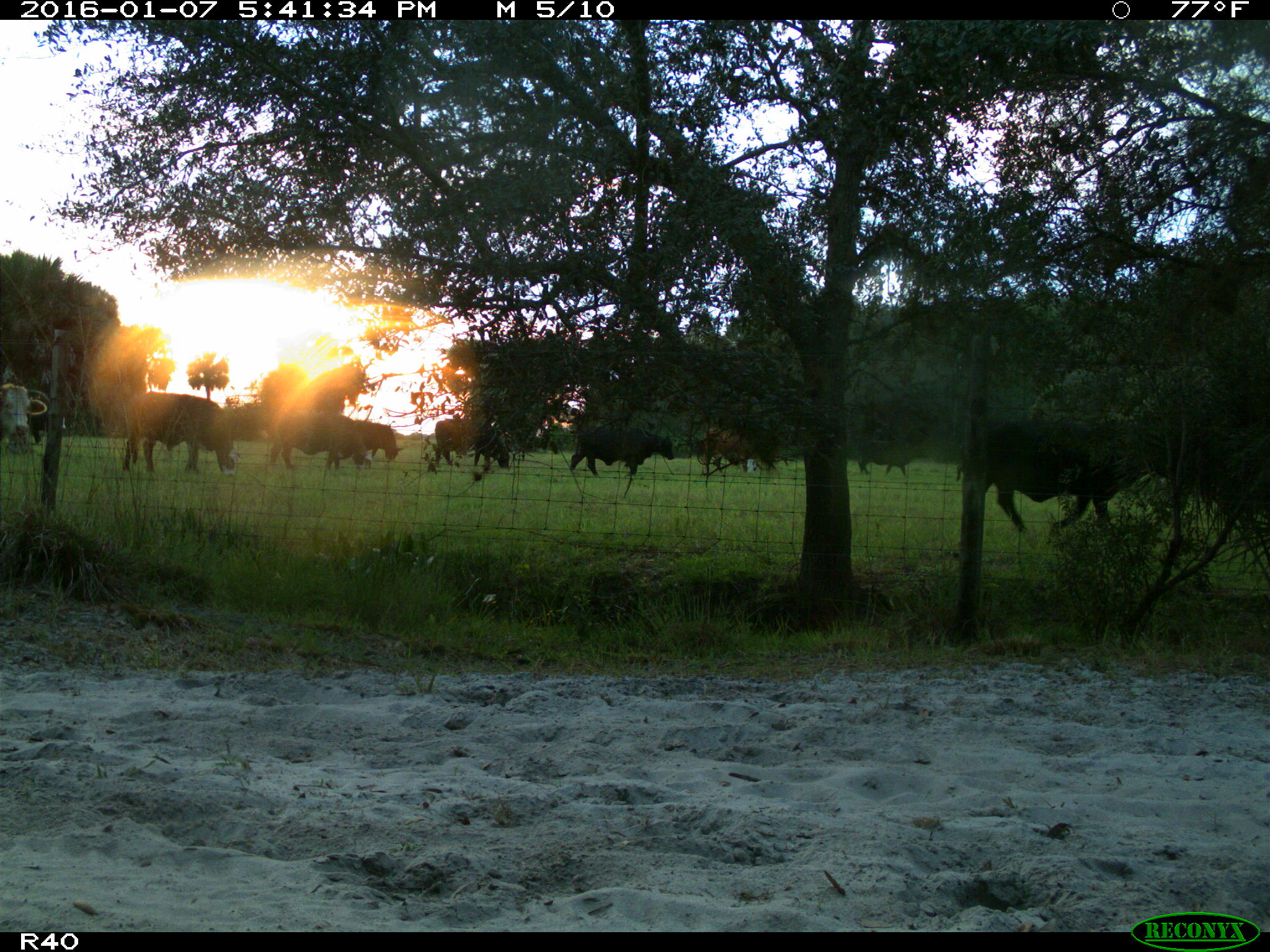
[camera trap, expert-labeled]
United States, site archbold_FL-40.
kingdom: Animalia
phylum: Chordata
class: Mammalia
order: Artiodactyla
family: Bovidae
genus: Bos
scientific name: Bos taurus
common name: domestic cow